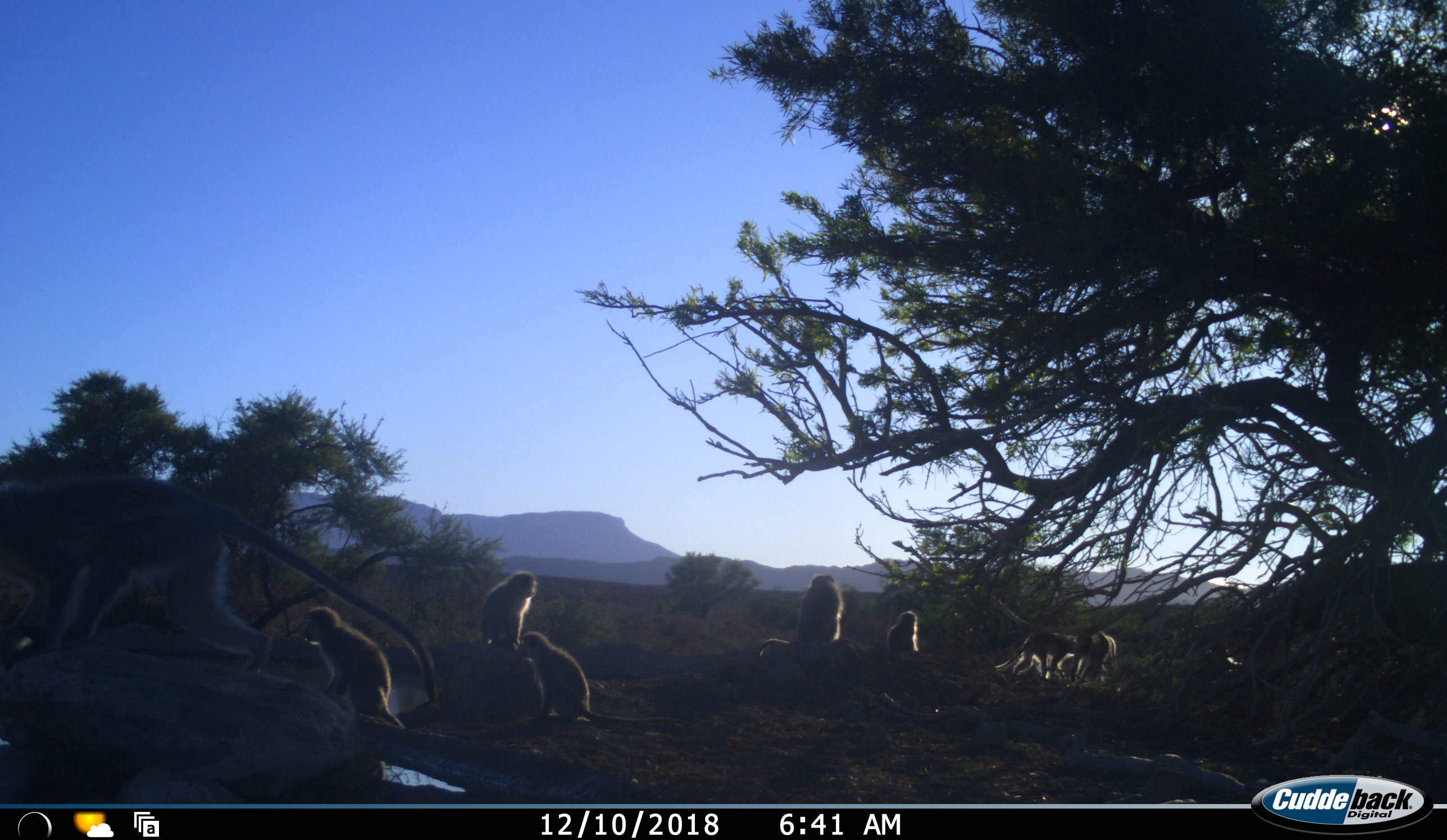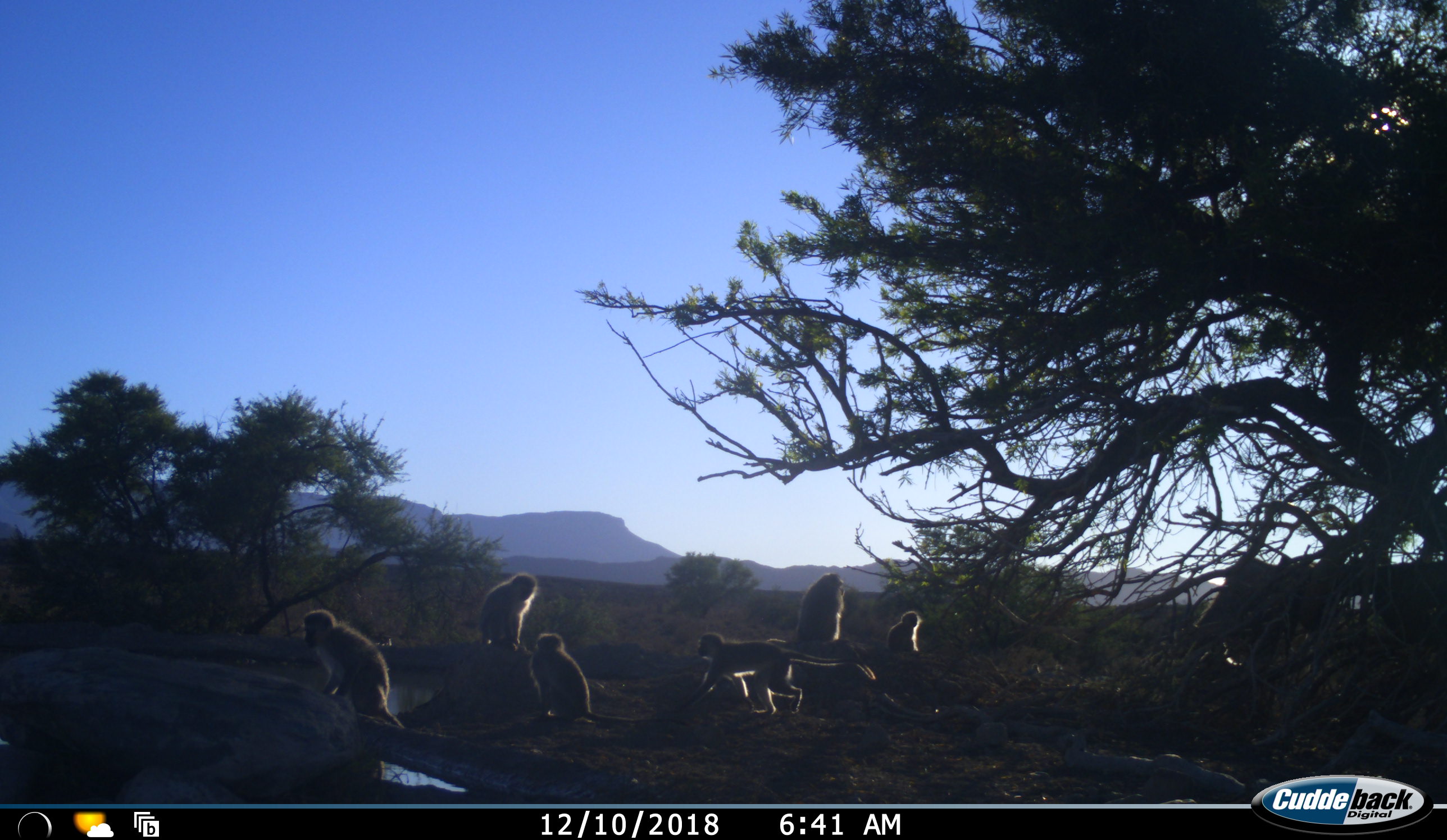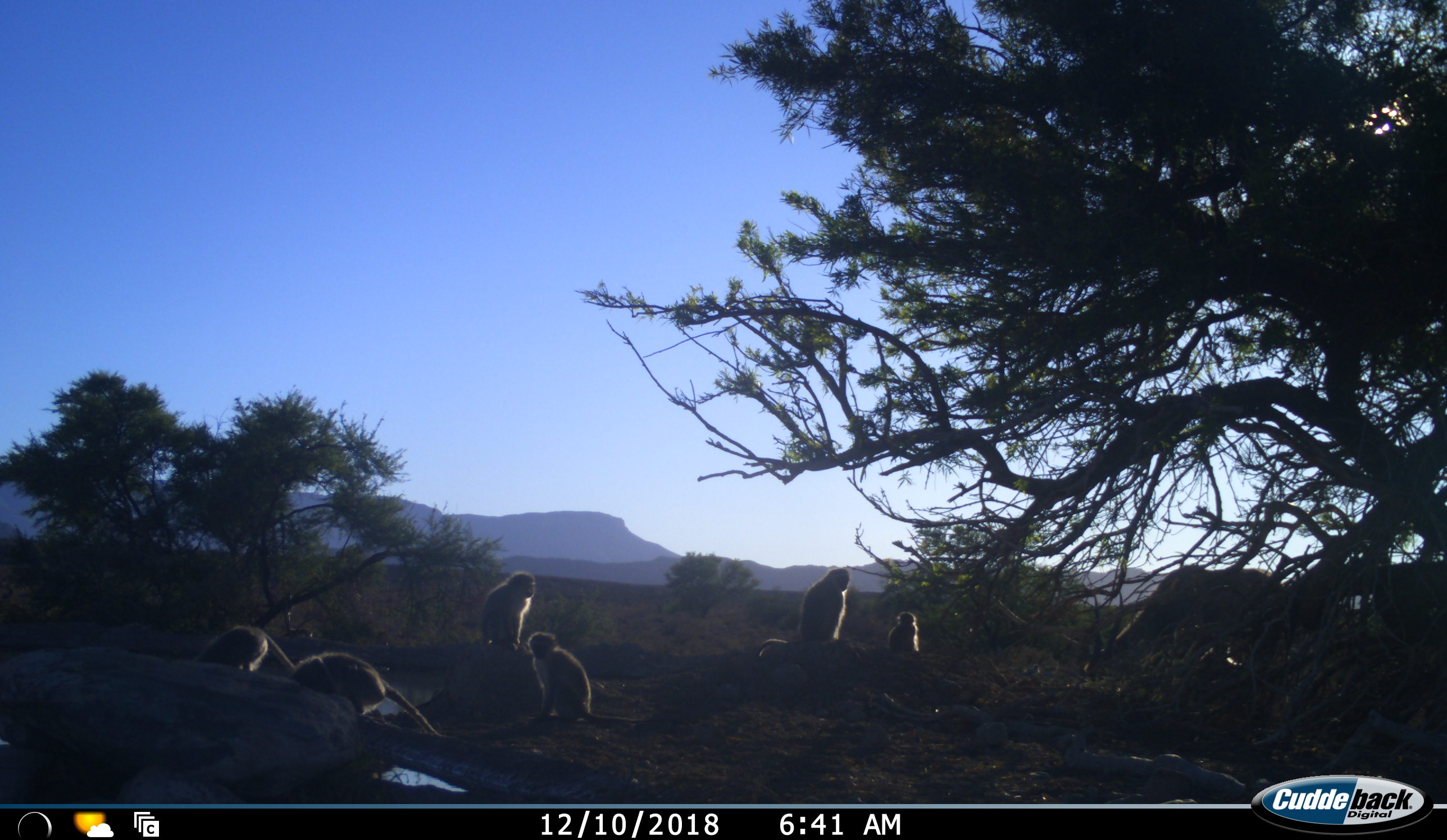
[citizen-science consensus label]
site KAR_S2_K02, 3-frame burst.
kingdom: Animalia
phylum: Chordata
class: Mammalia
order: Primates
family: Cercopithecidae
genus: Chlorocebus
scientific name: Chlorocebus pygerythrus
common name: vervet monkey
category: monkeyvervet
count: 8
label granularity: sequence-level